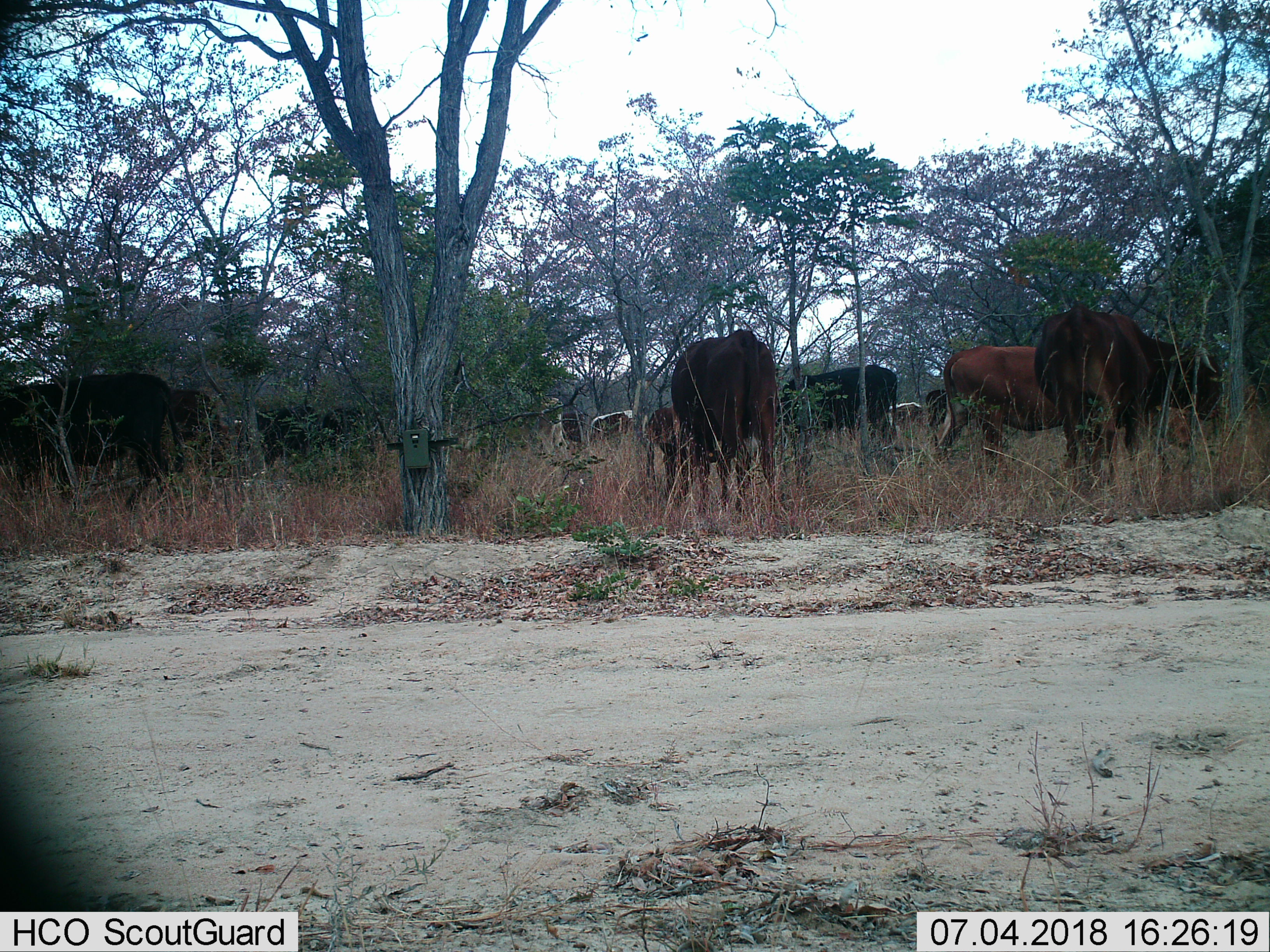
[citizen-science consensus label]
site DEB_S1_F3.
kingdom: Animalia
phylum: Chordata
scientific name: Vertebrata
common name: domestic animal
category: domesticanimal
Domesticanimal (domestic animal) (Vertebrata), count 9. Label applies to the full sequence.